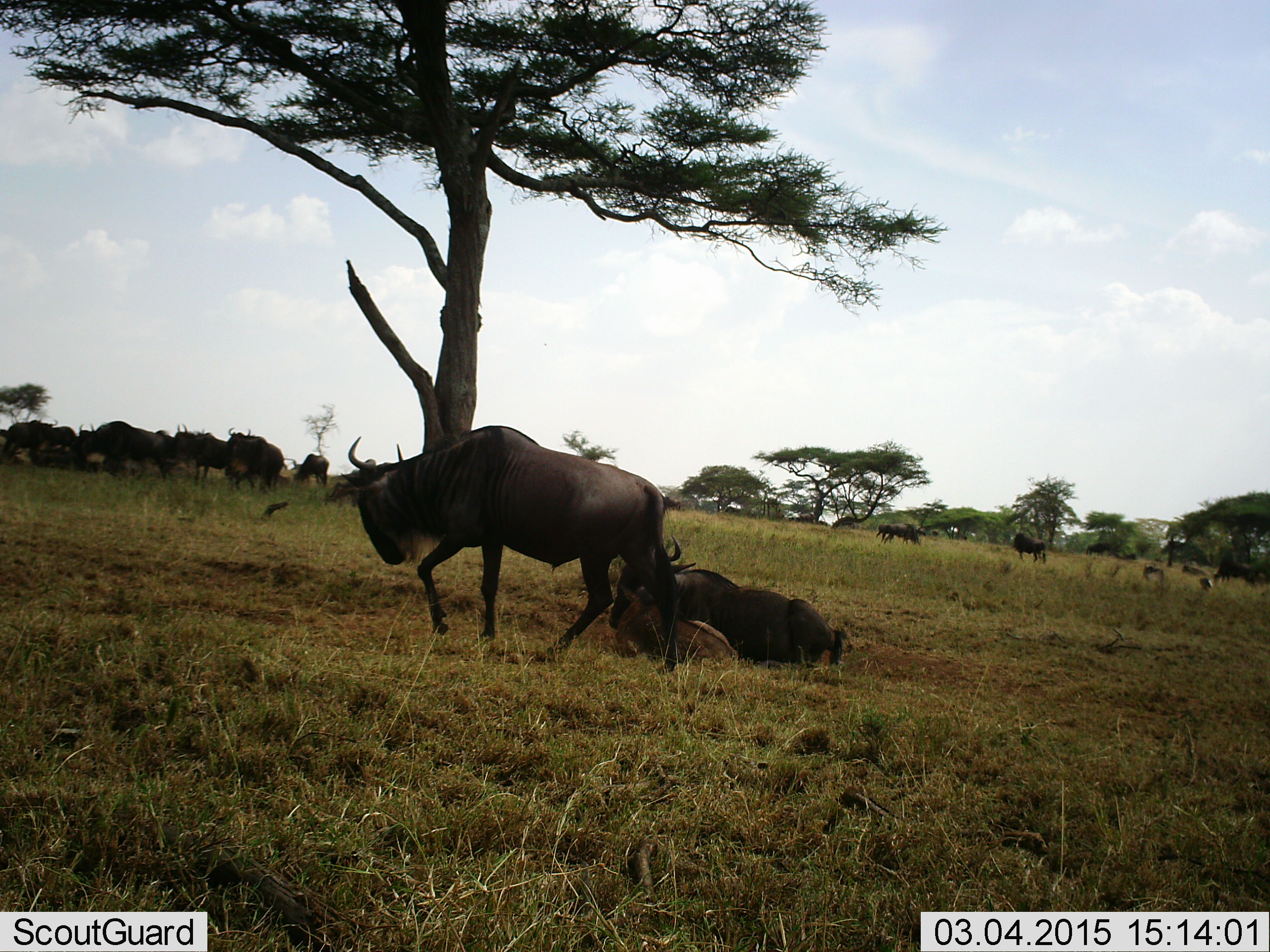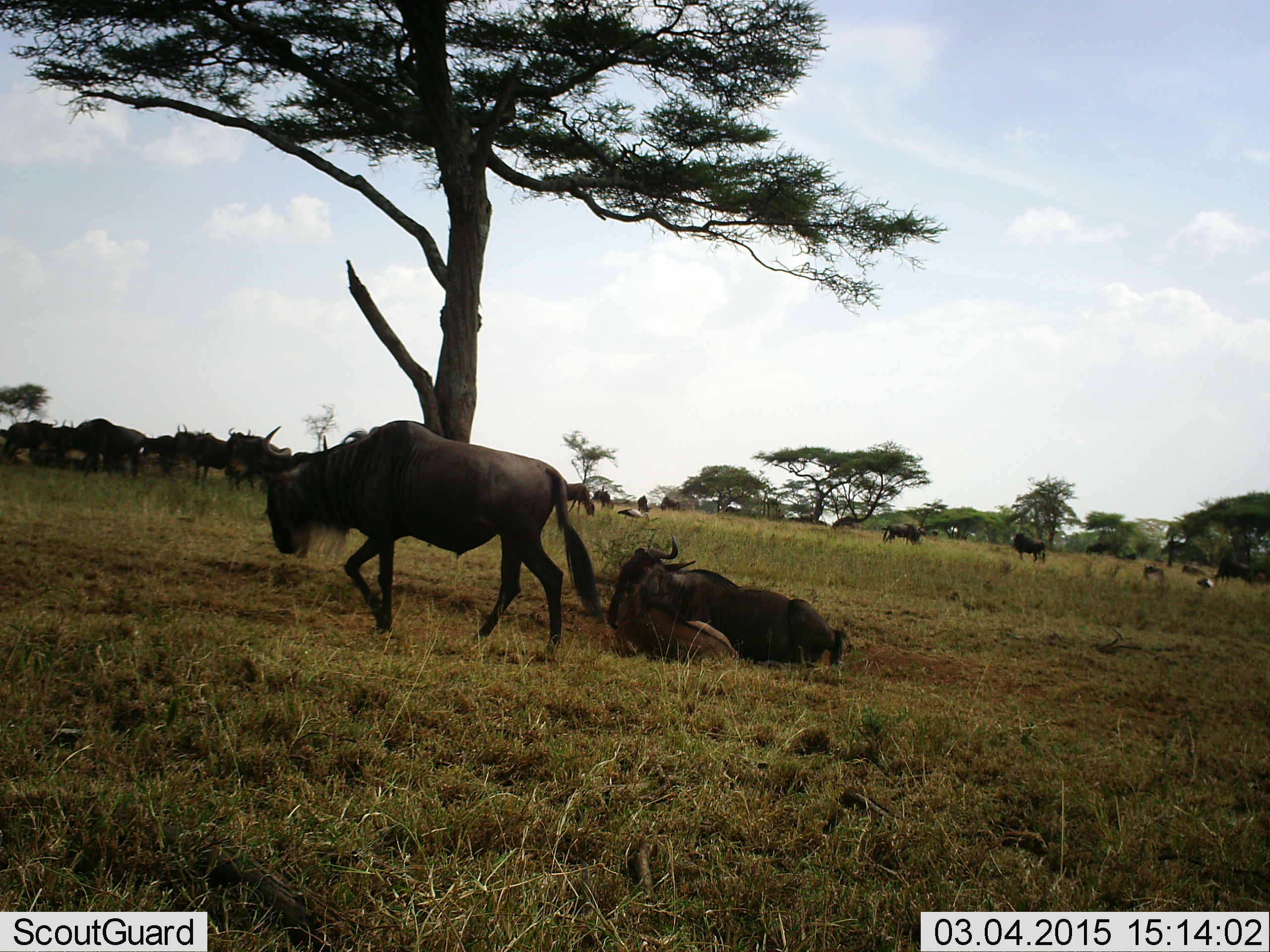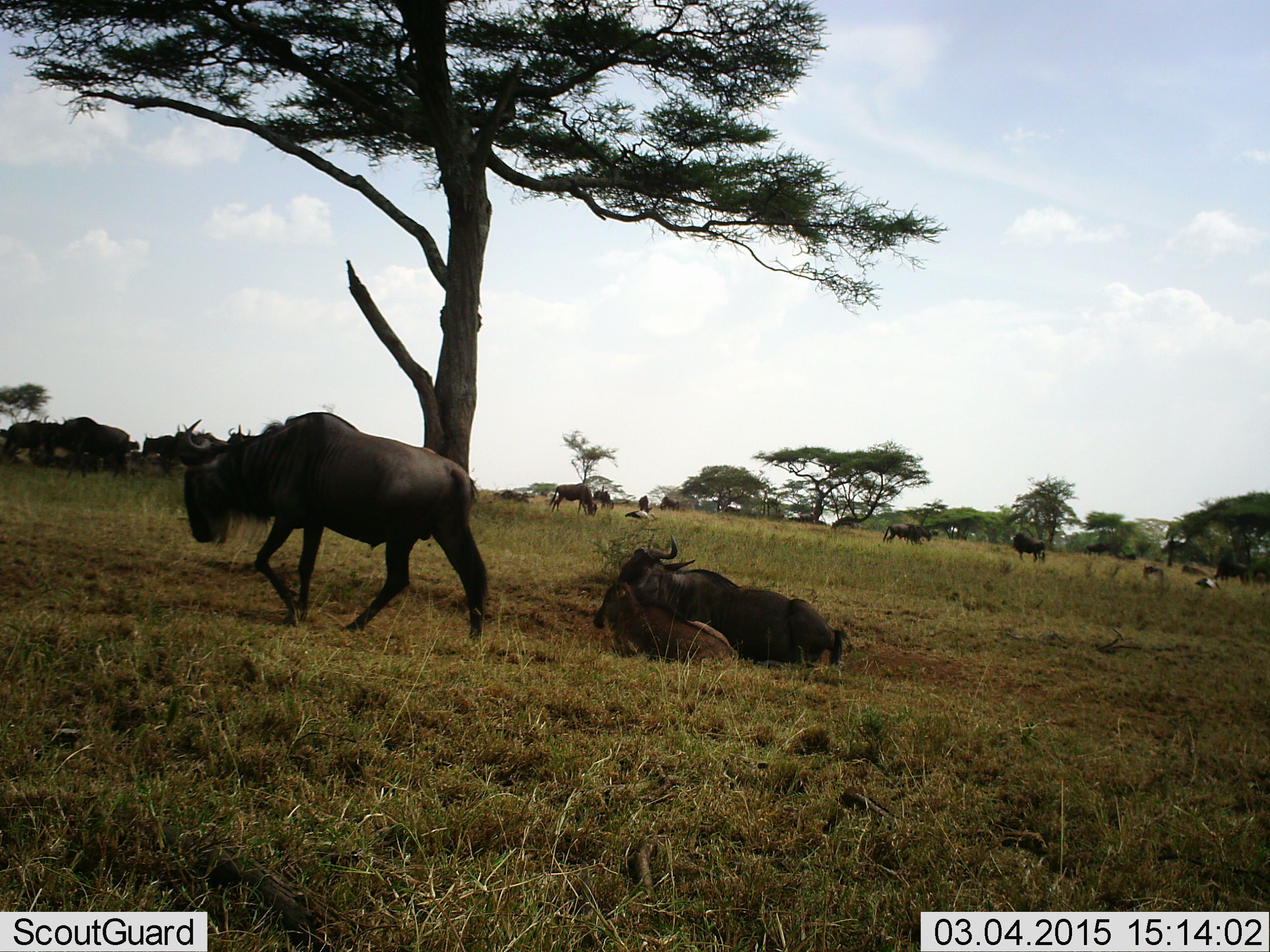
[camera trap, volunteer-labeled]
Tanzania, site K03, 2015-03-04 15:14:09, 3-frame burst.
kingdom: Animalia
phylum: Chordata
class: Mammalia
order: Artiodactyla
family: Bovidae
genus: Connochaetes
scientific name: Connochaetes taurinus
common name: blue wildebeest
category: wildebeest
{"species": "wildebeest (blue wildebeest) (Connochaetes taurinus)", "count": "11-50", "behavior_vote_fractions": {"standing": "73%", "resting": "91%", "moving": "82%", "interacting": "27%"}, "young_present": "9%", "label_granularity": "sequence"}